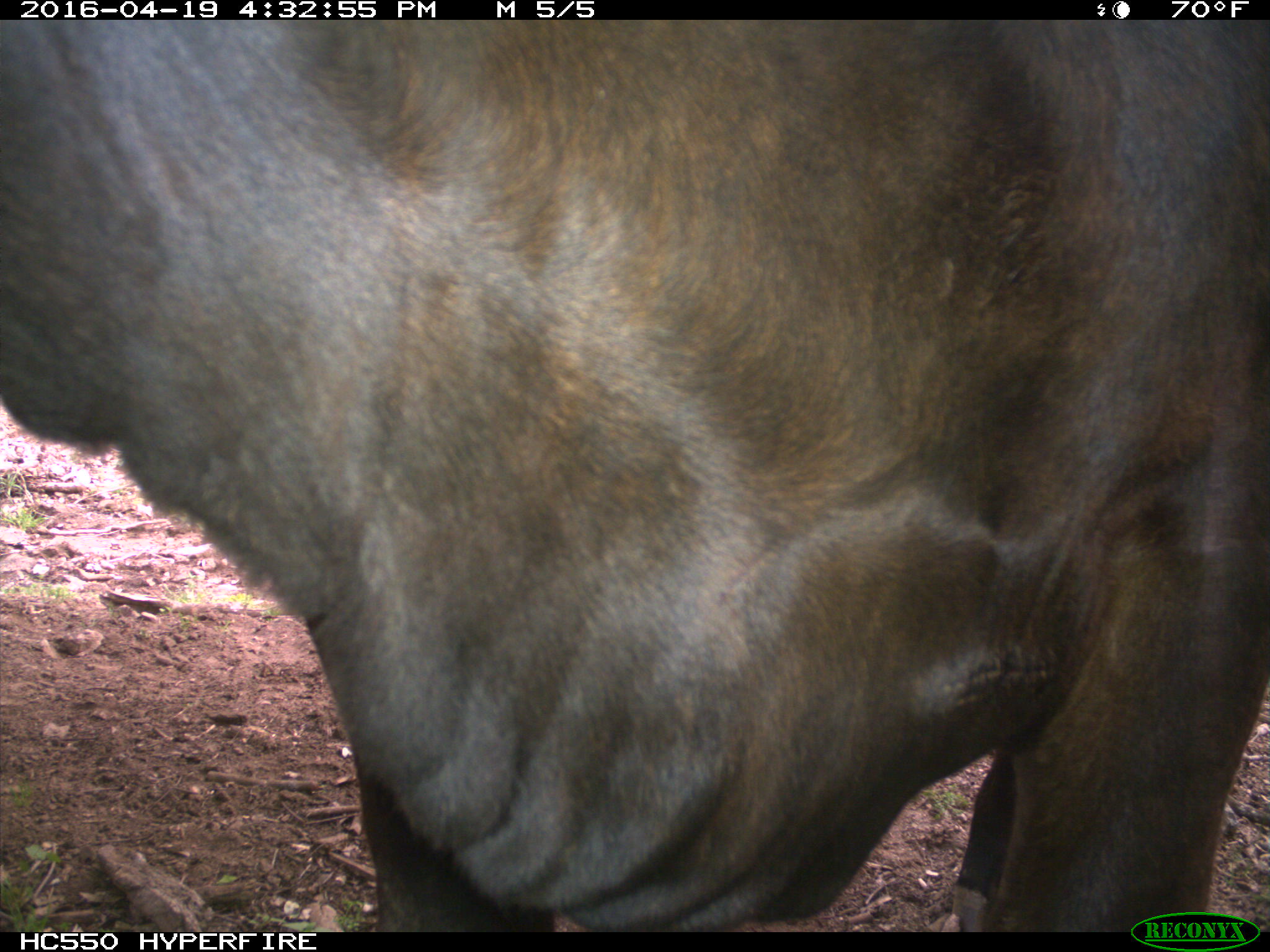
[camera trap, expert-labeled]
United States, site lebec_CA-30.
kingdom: Animalia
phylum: Chordata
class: Mammalia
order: Artiodactyla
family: Bovidae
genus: Bos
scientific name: Bos taurus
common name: domestic cow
Bos taurus (domestic cow).